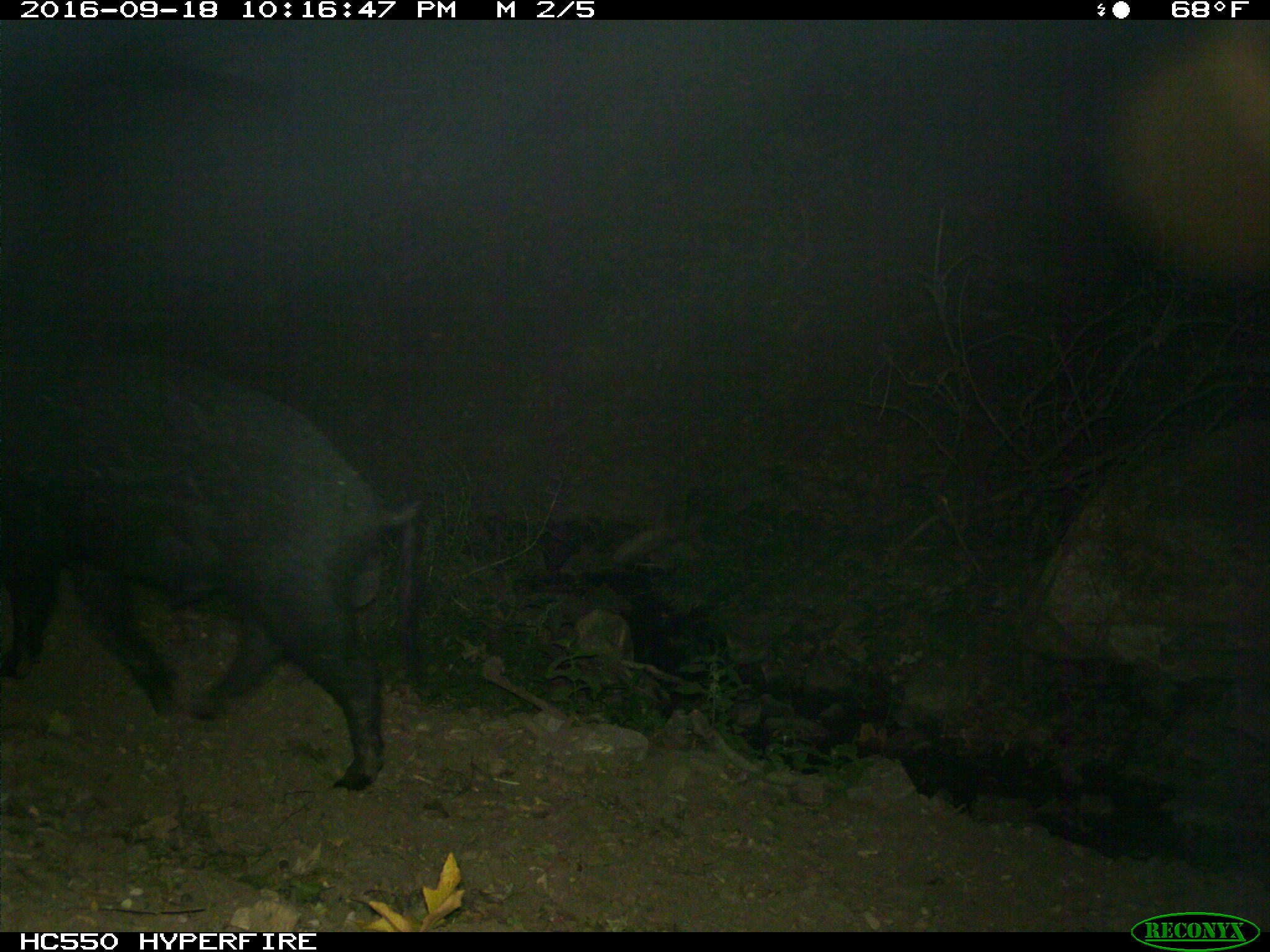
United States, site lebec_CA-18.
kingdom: Animalia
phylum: Chordata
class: Mammalia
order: Artiodactyla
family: Suidae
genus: Sus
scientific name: Sus scrofa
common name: wild boar